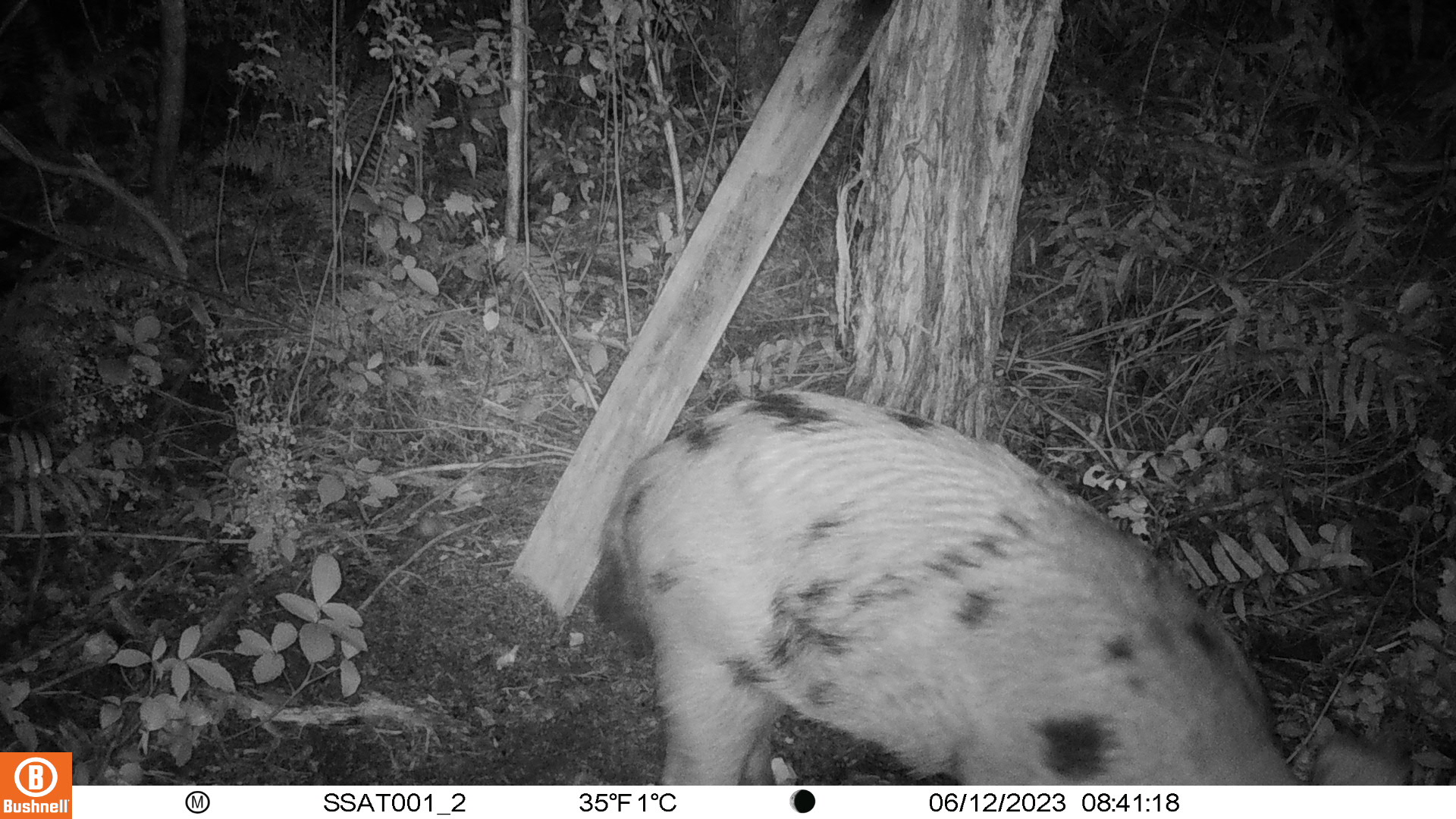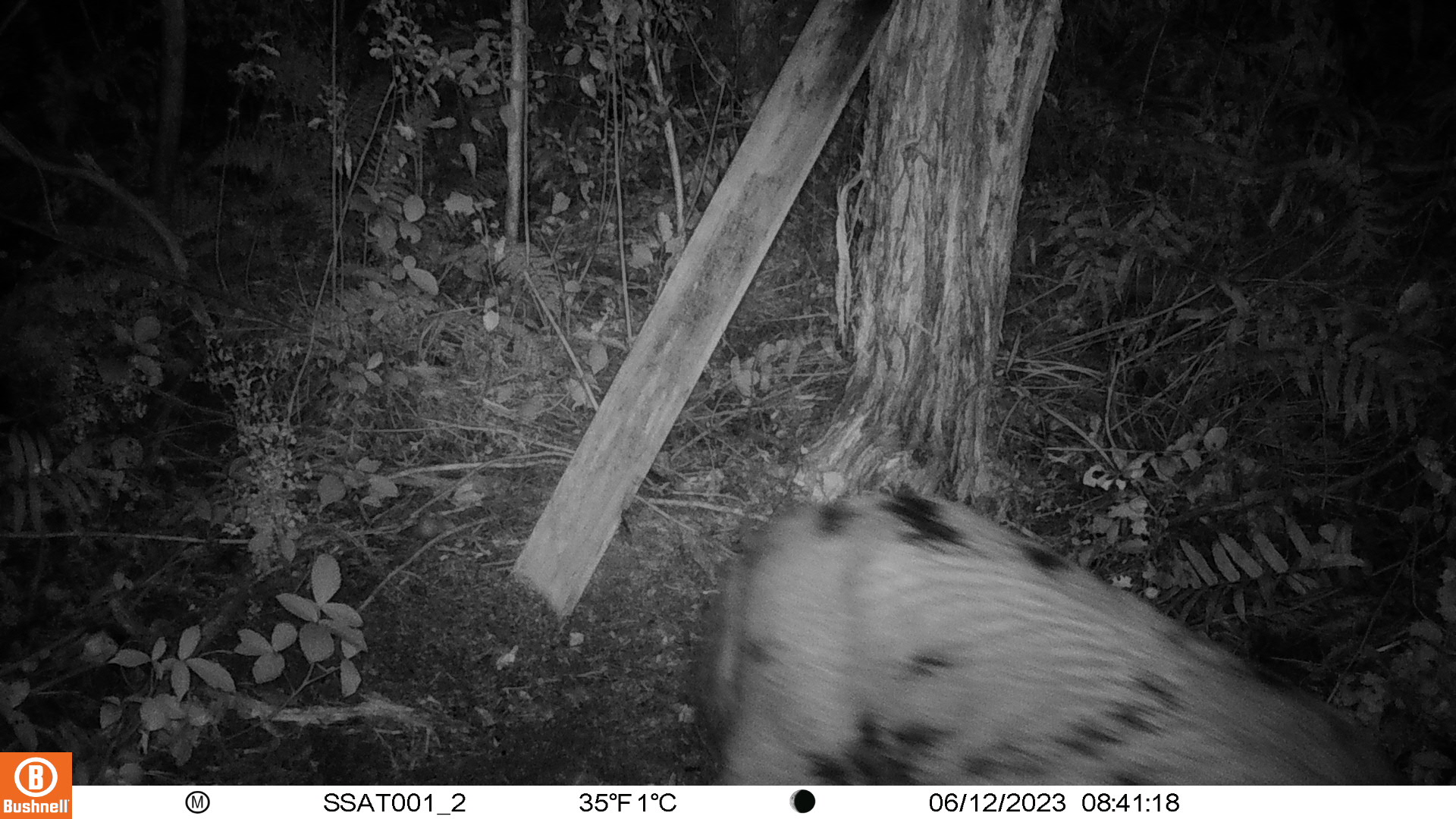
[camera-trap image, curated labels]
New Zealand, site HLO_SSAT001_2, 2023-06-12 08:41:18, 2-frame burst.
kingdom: Animalia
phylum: Chordata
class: Mammalia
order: Artiodactyla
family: Suidae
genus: Sus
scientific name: Sus scrofa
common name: pig